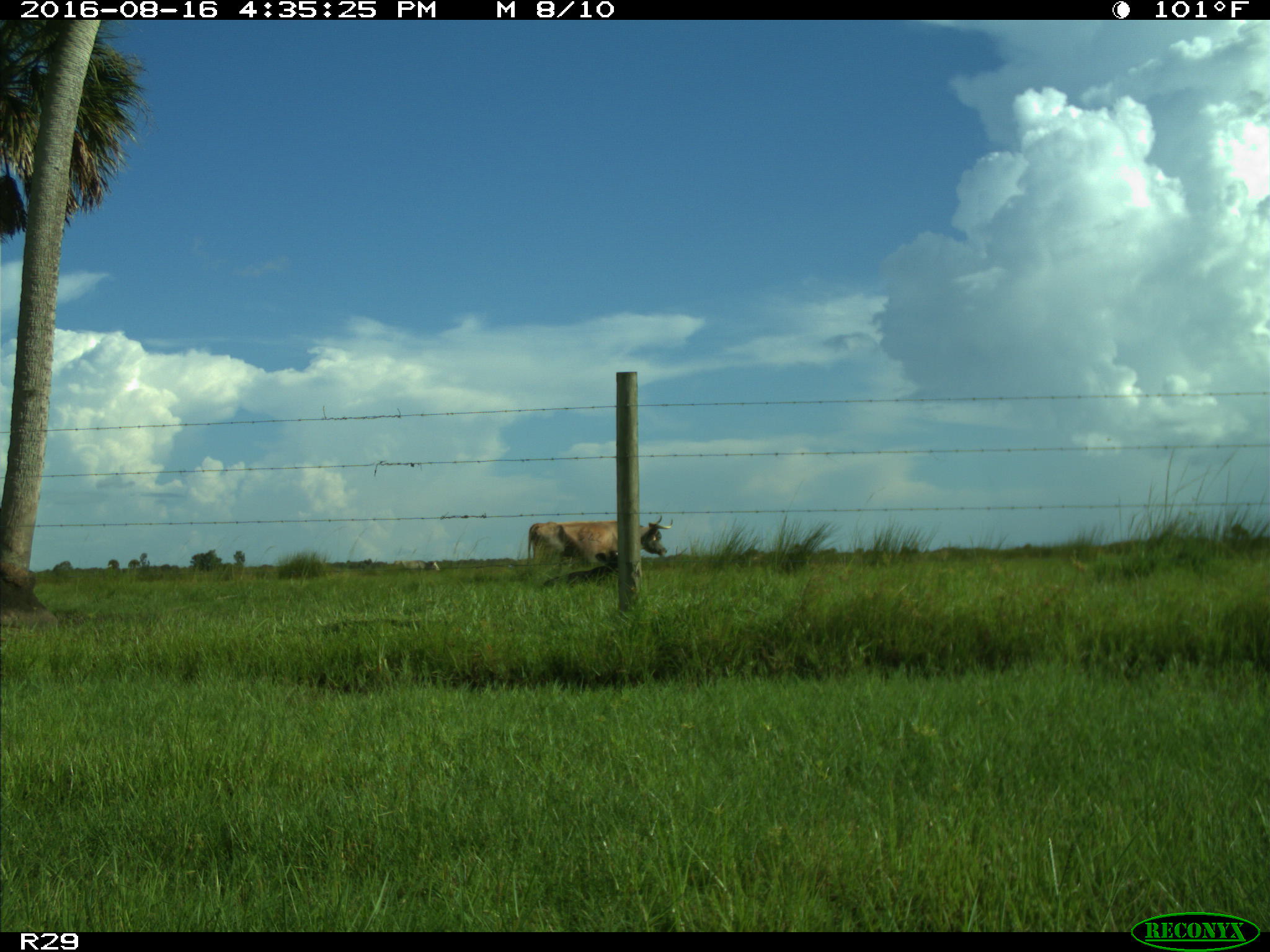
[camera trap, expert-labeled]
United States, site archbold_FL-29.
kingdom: Animalia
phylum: Chordata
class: Mammalia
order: Artiodactyla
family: Bovidae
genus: Bos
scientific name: Bos taurus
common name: domestic cow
Bos taurus (domestic cow).